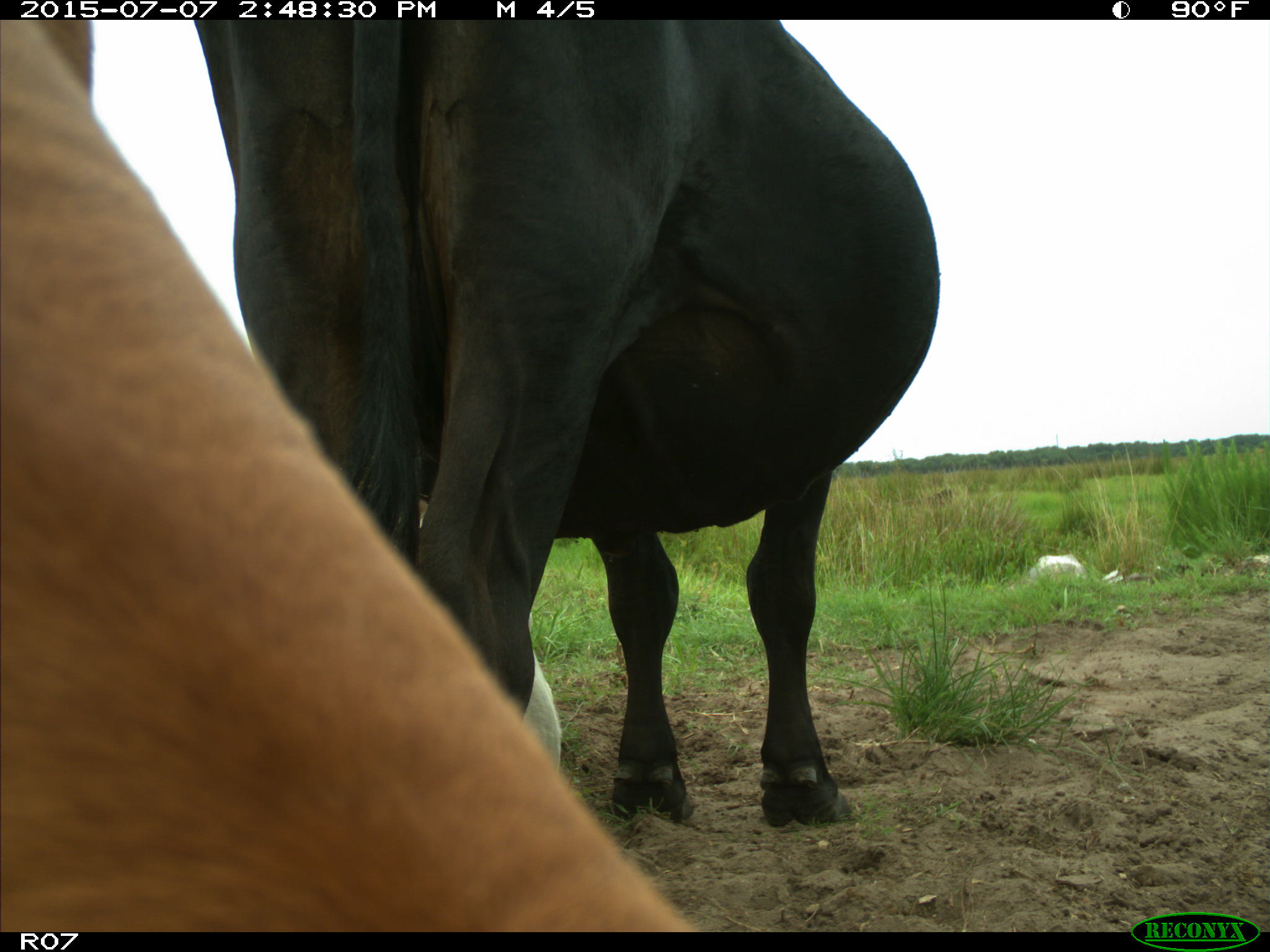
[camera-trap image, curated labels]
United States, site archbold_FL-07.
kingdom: Animalia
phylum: Chordata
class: Mammalia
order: Artiodactyla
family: Bovidae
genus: Bos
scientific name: Bos taurus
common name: domestic cow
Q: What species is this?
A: Bos taurus (domestic cow).